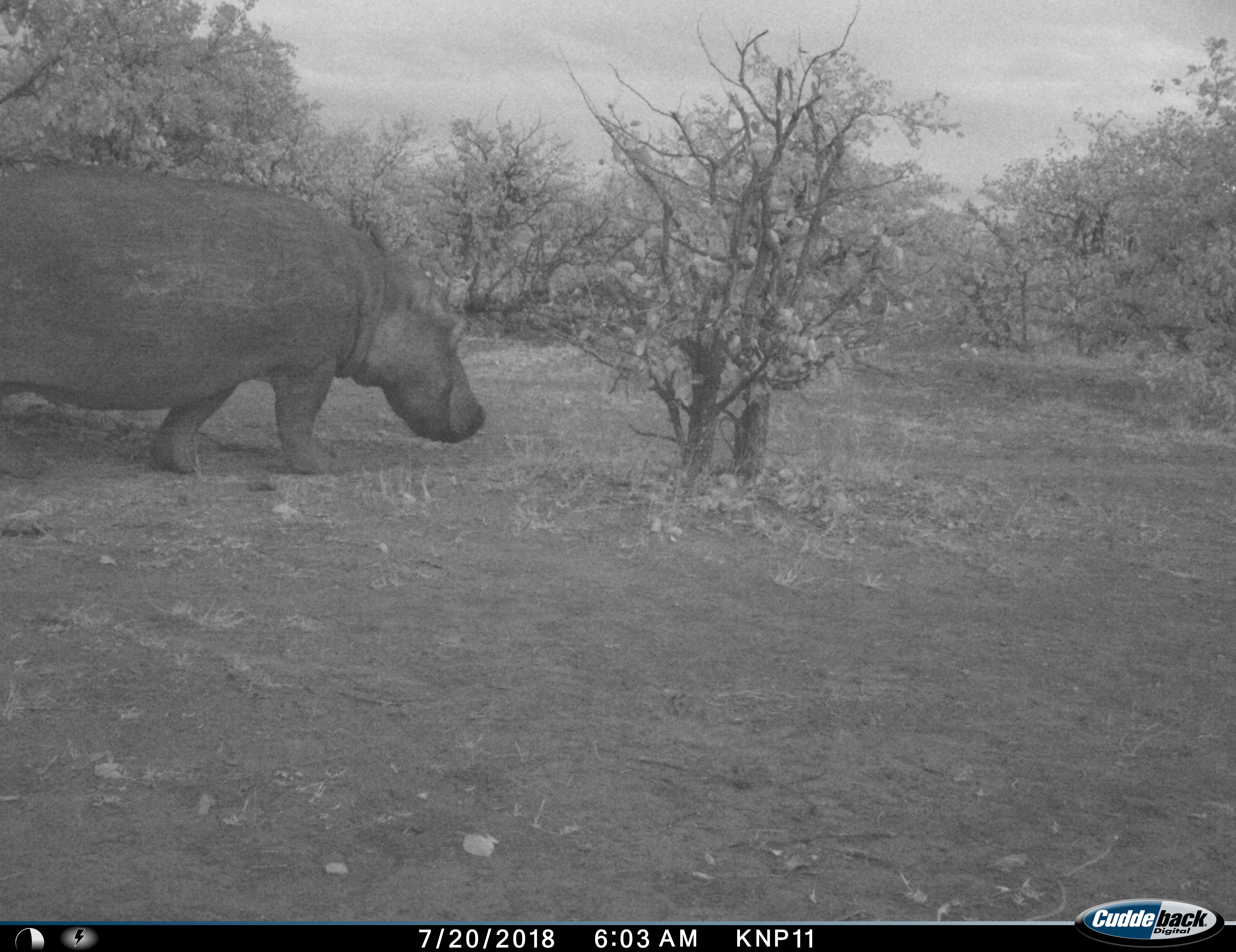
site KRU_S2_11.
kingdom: Animalia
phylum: Chordata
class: Mammalia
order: Artiodactyla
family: Hippopotamidae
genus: Hippopotamus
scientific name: Hippopotamus amphibius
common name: hippopotamus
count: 1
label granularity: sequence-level